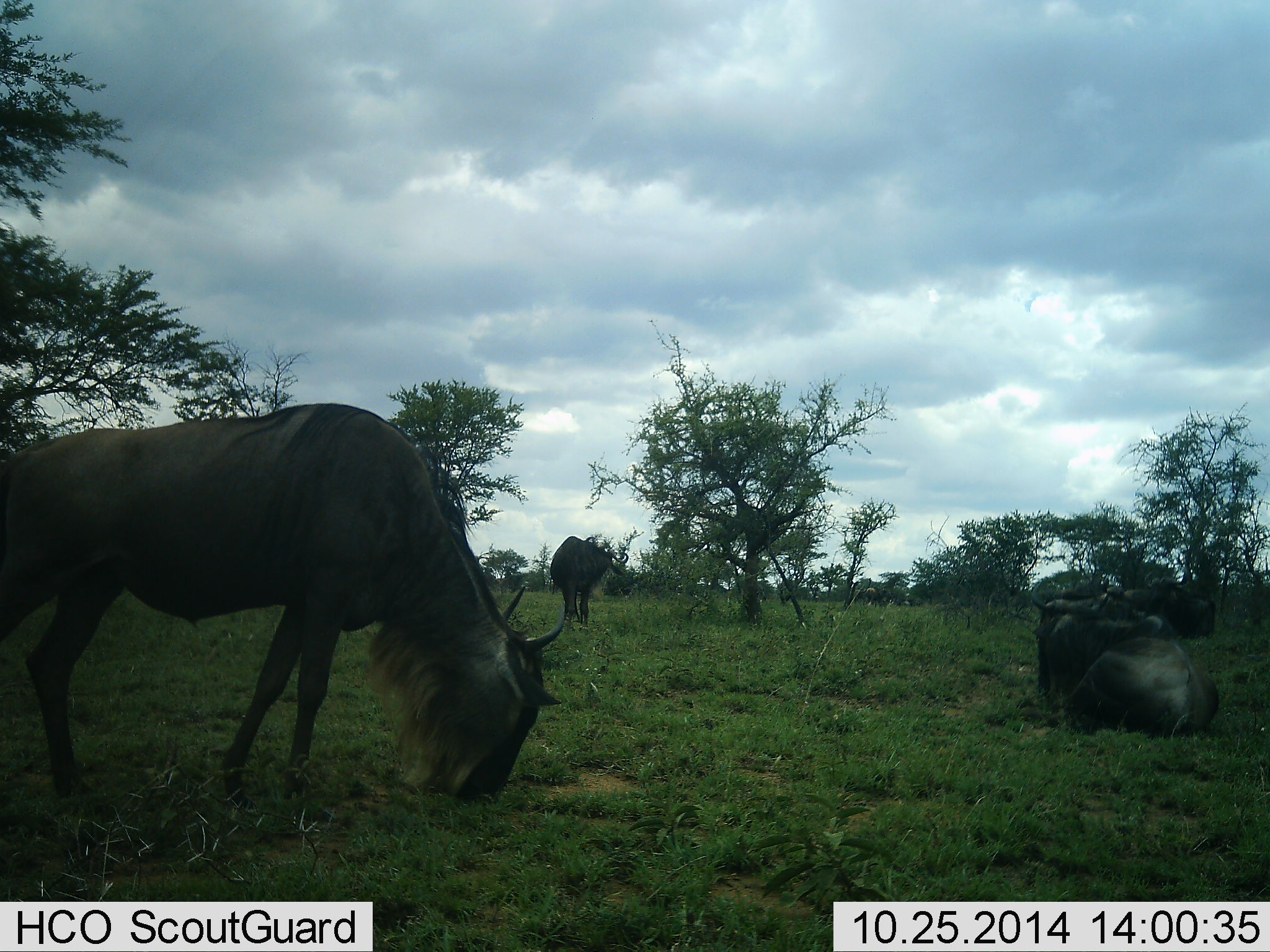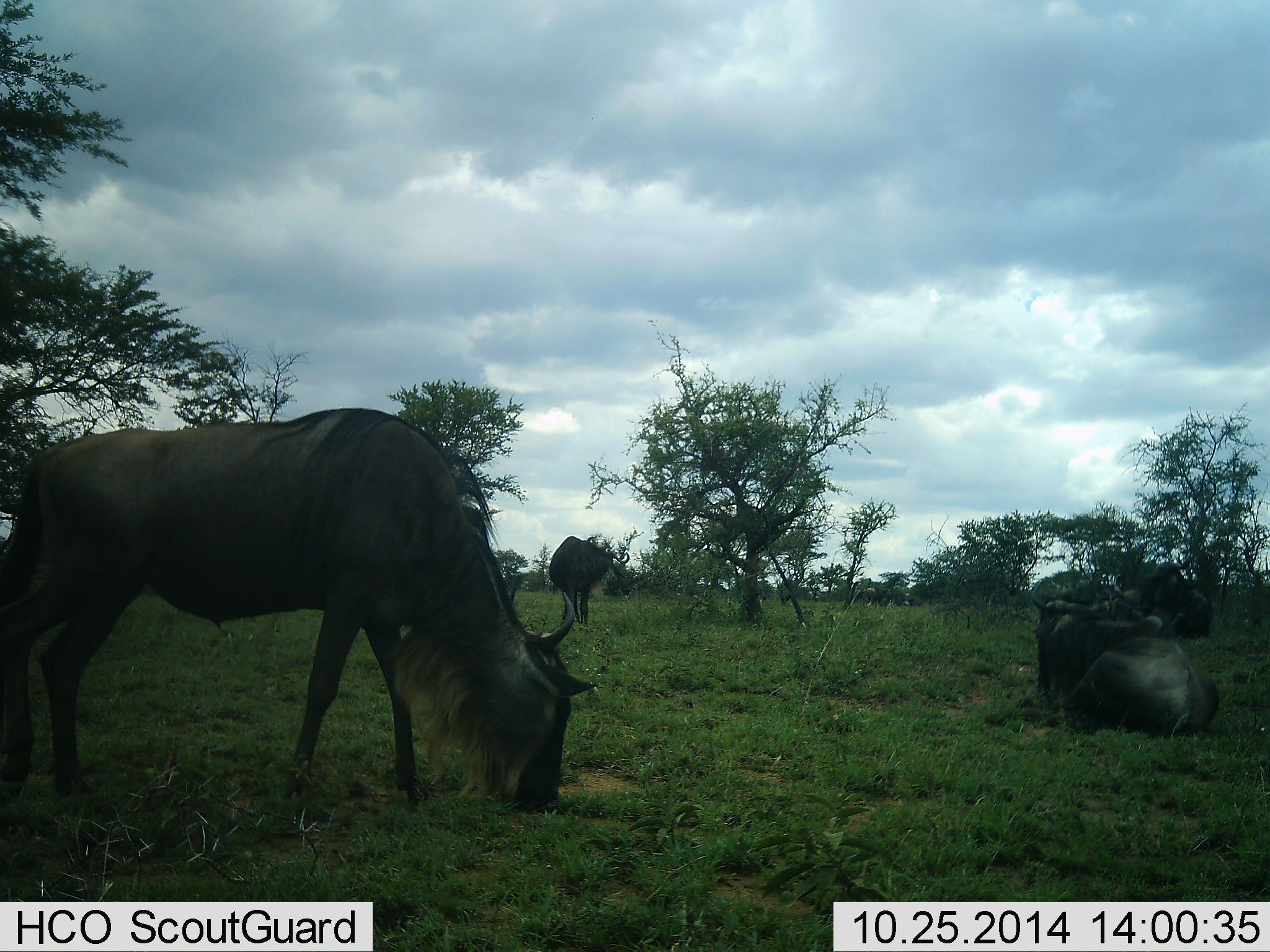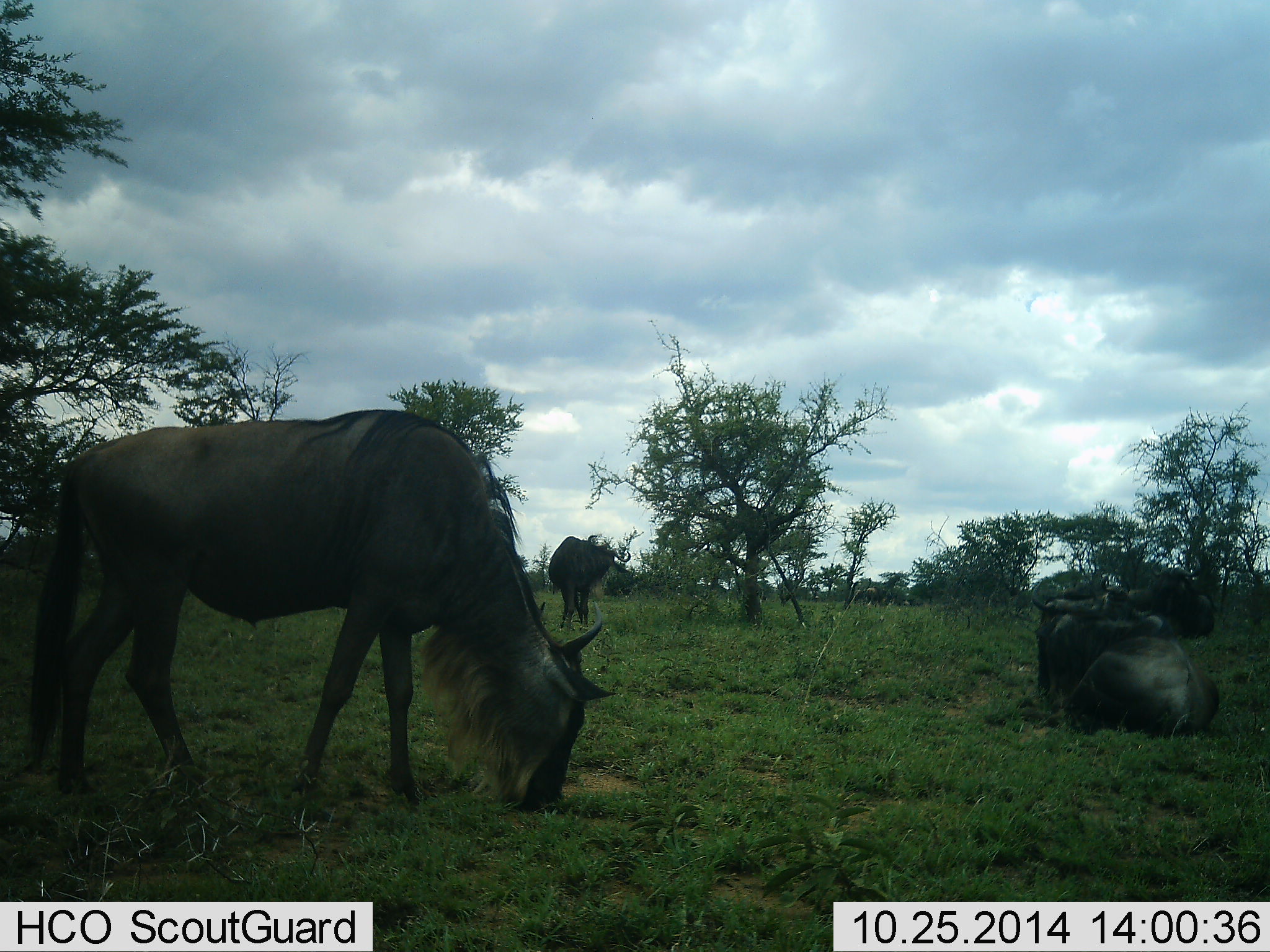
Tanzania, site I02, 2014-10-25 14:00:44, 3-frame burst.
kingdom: Animalia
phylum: Chordata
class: Mammalia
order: Artiodactyla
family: Bovidae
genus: Connochaetes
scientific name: Connochaetes taurinus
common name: blue wildebeest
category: wildebeest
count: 4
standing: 30%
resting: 80%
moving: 10%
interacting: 10%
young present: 0%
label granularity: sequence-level